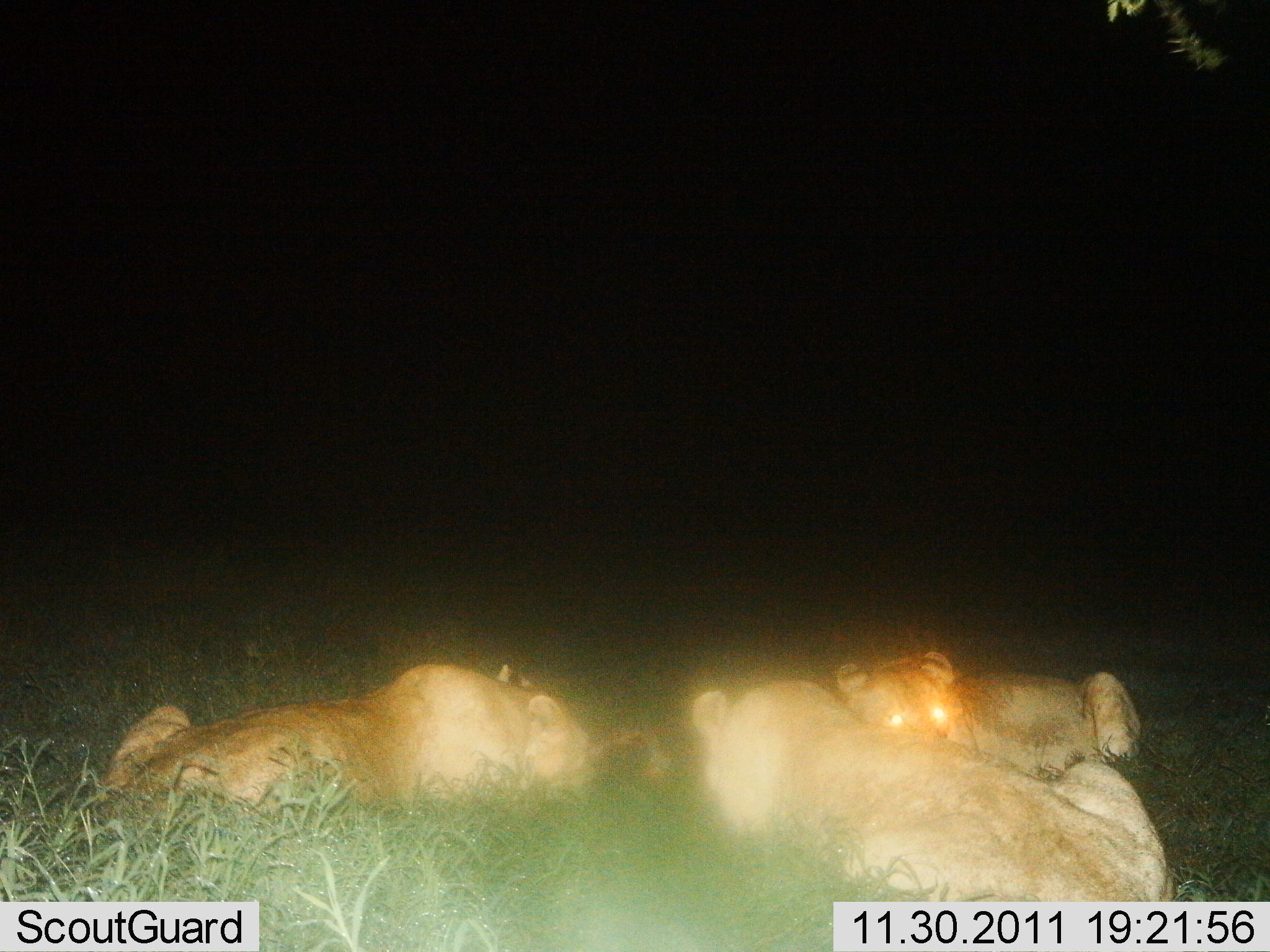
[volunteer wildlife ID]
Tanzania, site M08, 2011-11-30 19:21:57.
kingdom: Animalia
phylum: Chordata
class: Mammalia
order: Carnivora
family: Felidae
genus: Panthera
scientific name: Panthera leo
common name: lion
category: lionfemale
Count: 3.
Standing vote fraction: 0%.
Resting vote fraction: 36%.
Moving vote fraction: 0%.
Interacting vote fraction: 0%.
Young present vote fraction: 9%.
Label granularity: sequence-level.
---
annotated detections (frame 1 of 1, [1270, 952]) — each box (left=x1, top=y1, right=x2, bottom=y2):
animal: (left=690, top=680, right=1186, bottom=903); (left=101, top=662, right=599, bottom=826); (left=834, top=647, right=1144, bottom=788); (left=519, top=692, right=706, bottom=803); (left=495, top=663, right=539, bottom=691)